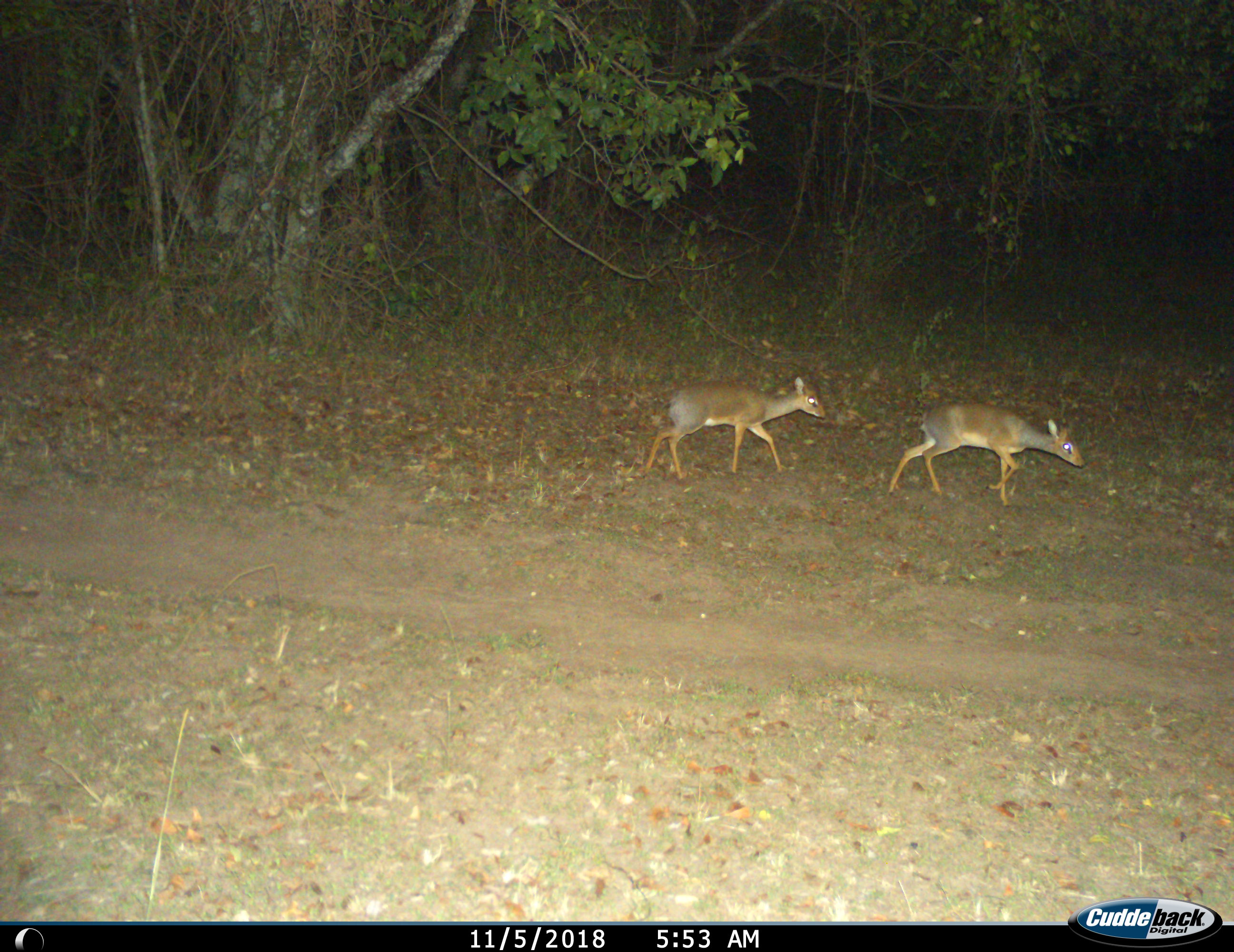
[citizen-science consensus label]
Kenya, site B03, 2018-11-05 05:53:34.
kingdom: Animalia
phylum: Chordata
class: Mammalia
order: Artiodactyla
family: Bovidae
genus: Madoqua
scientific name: Madoqua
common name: dikdik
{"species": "dikdik (Madoqua)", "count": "2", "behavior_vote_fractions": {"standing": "0%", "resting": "0%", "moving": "100%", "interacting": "0%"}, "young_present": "0%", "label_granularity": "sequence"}